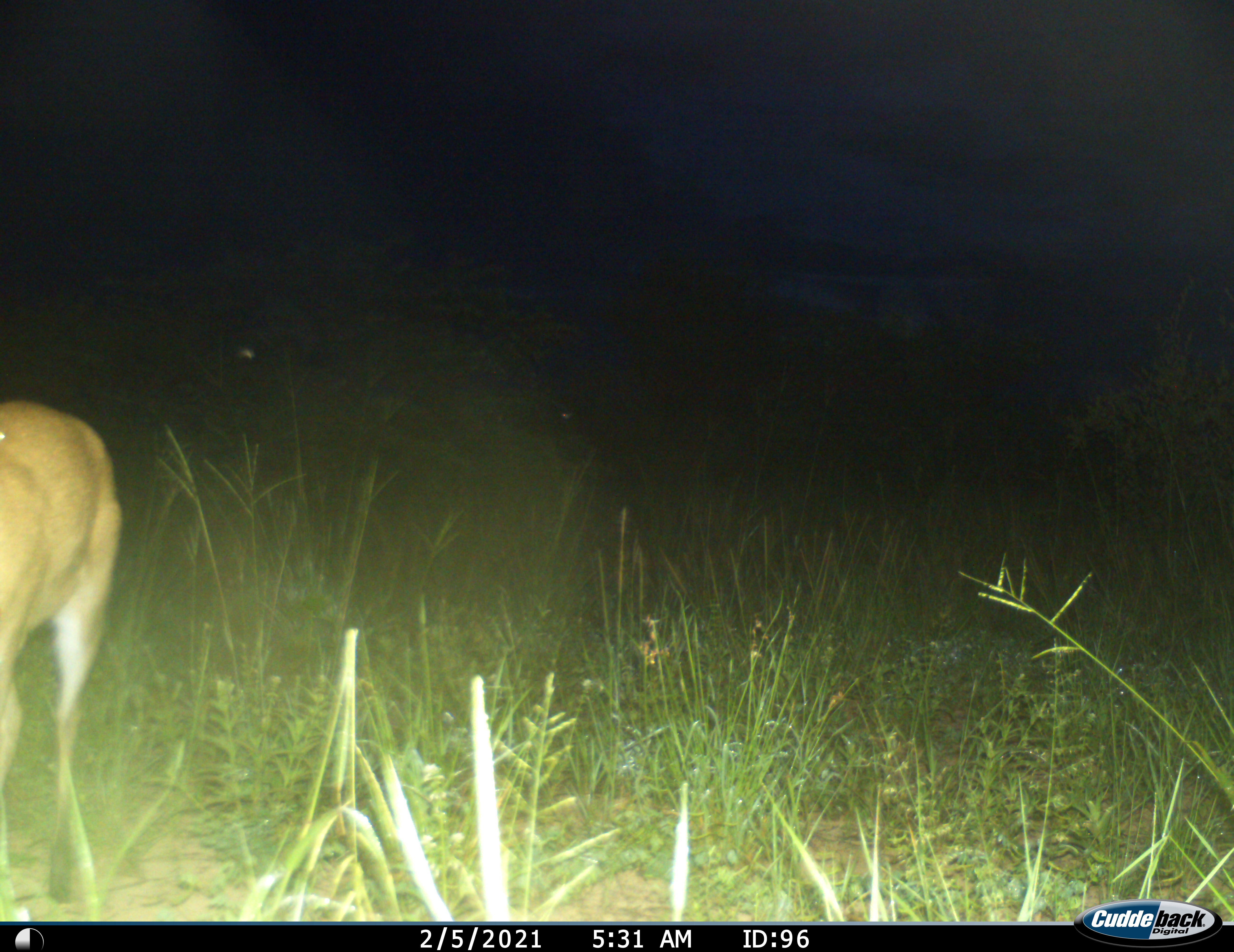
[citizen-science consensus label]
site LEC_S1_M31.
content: unidentified animal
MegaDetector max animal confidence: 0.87